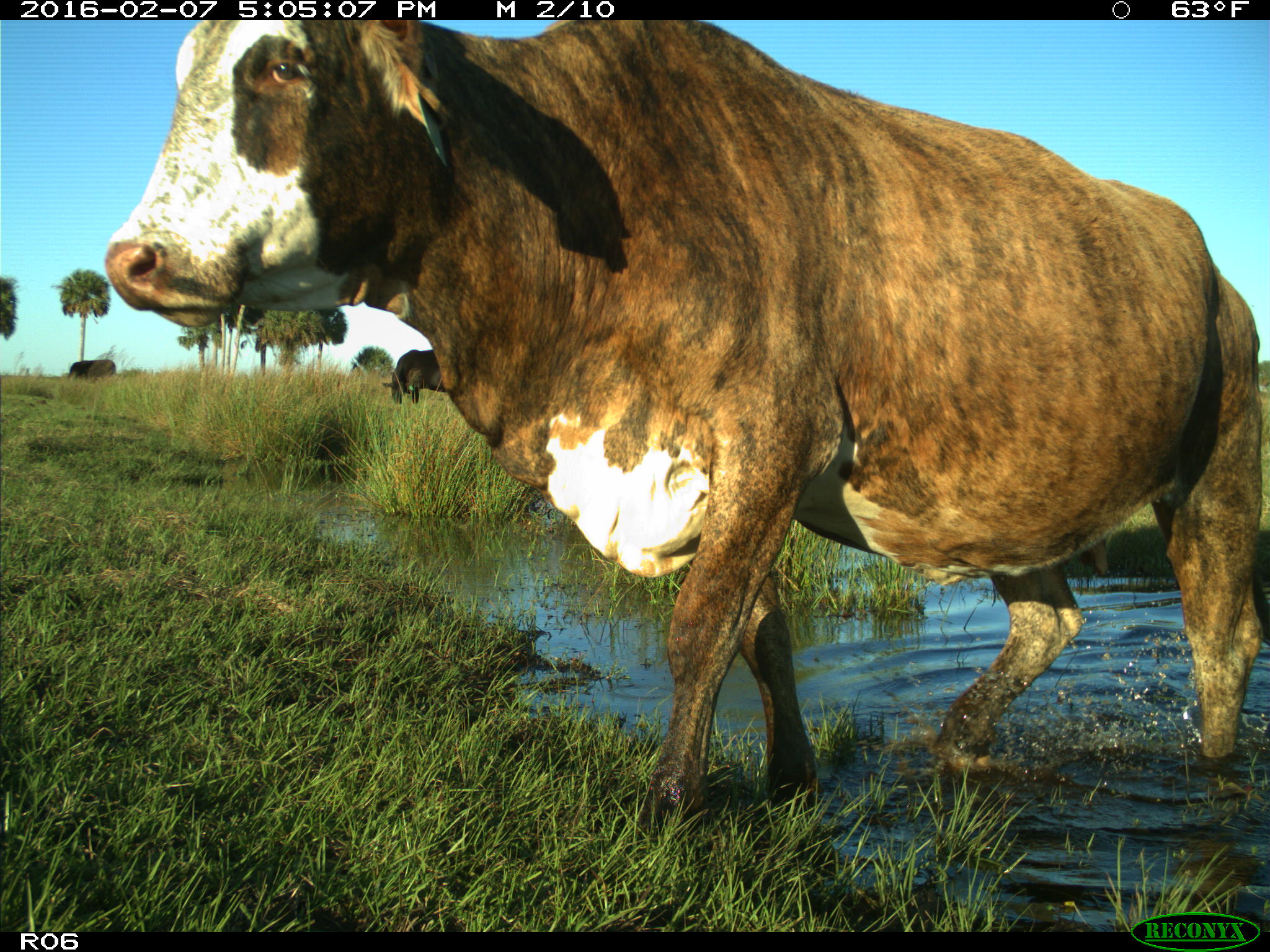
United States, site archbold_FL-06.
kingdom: Animalia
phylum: Chordata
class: Mammalia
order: Artiodactyla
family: Bovidae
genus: Bos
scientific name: Bos taurus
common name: domestic cow